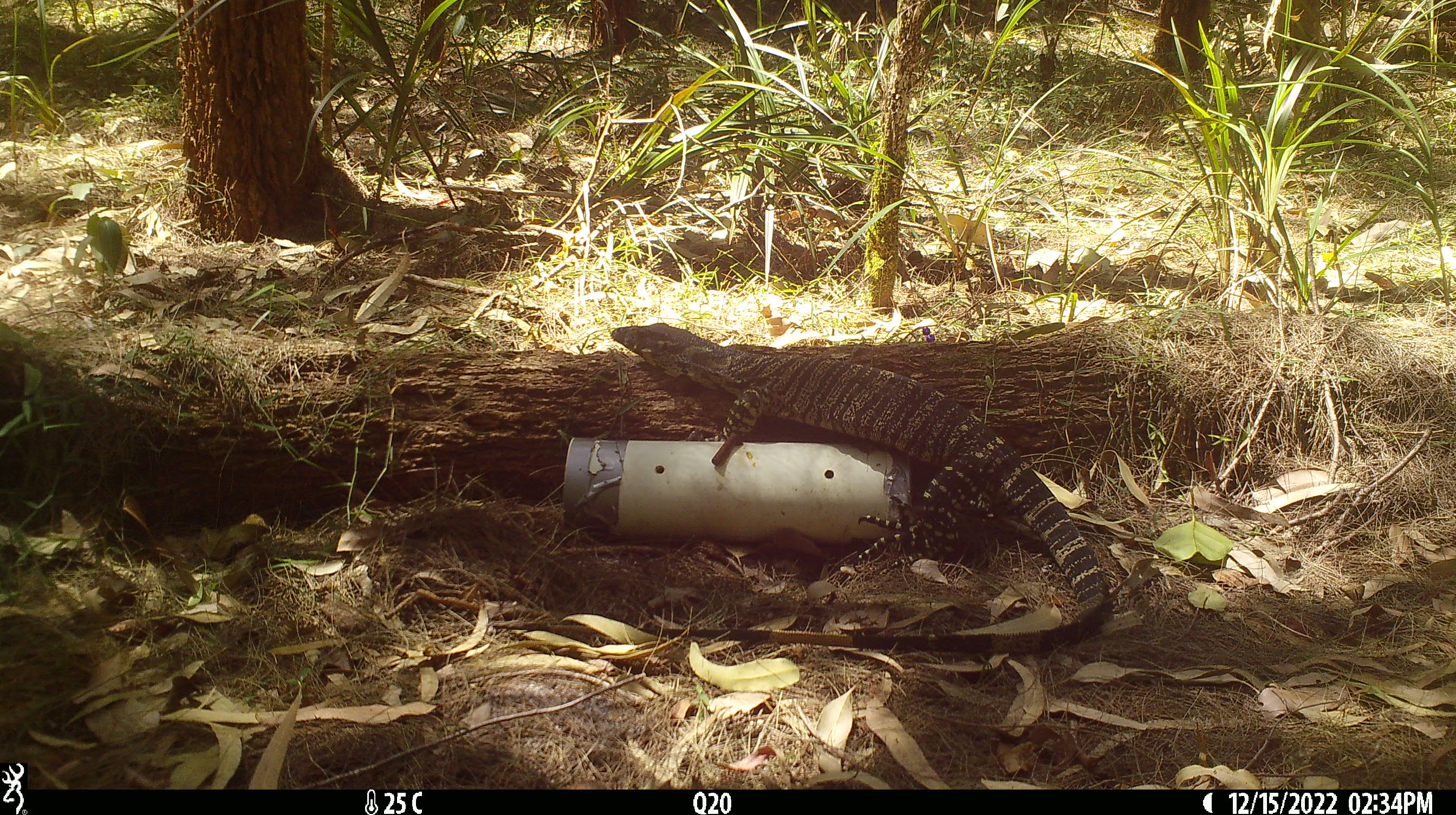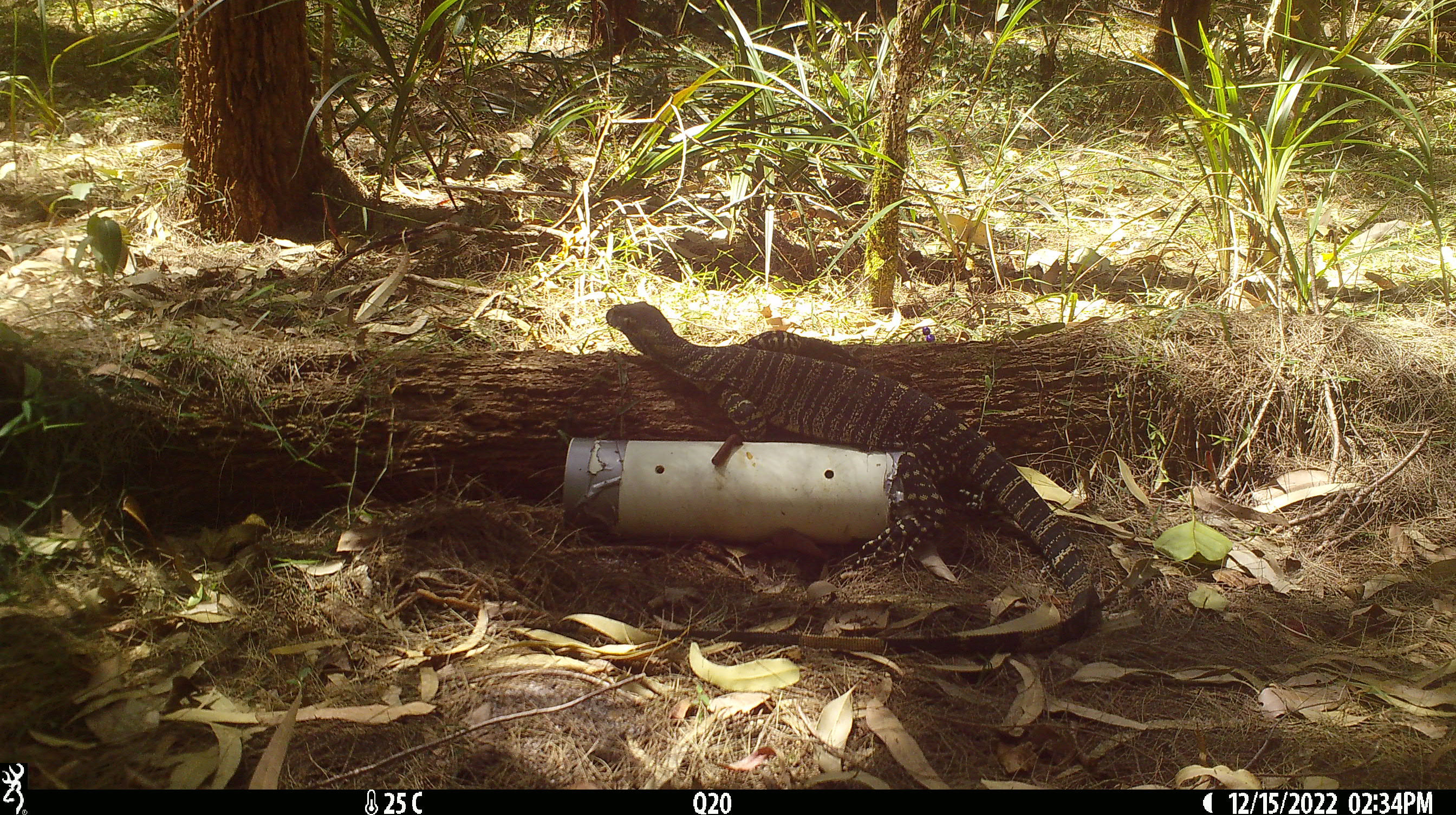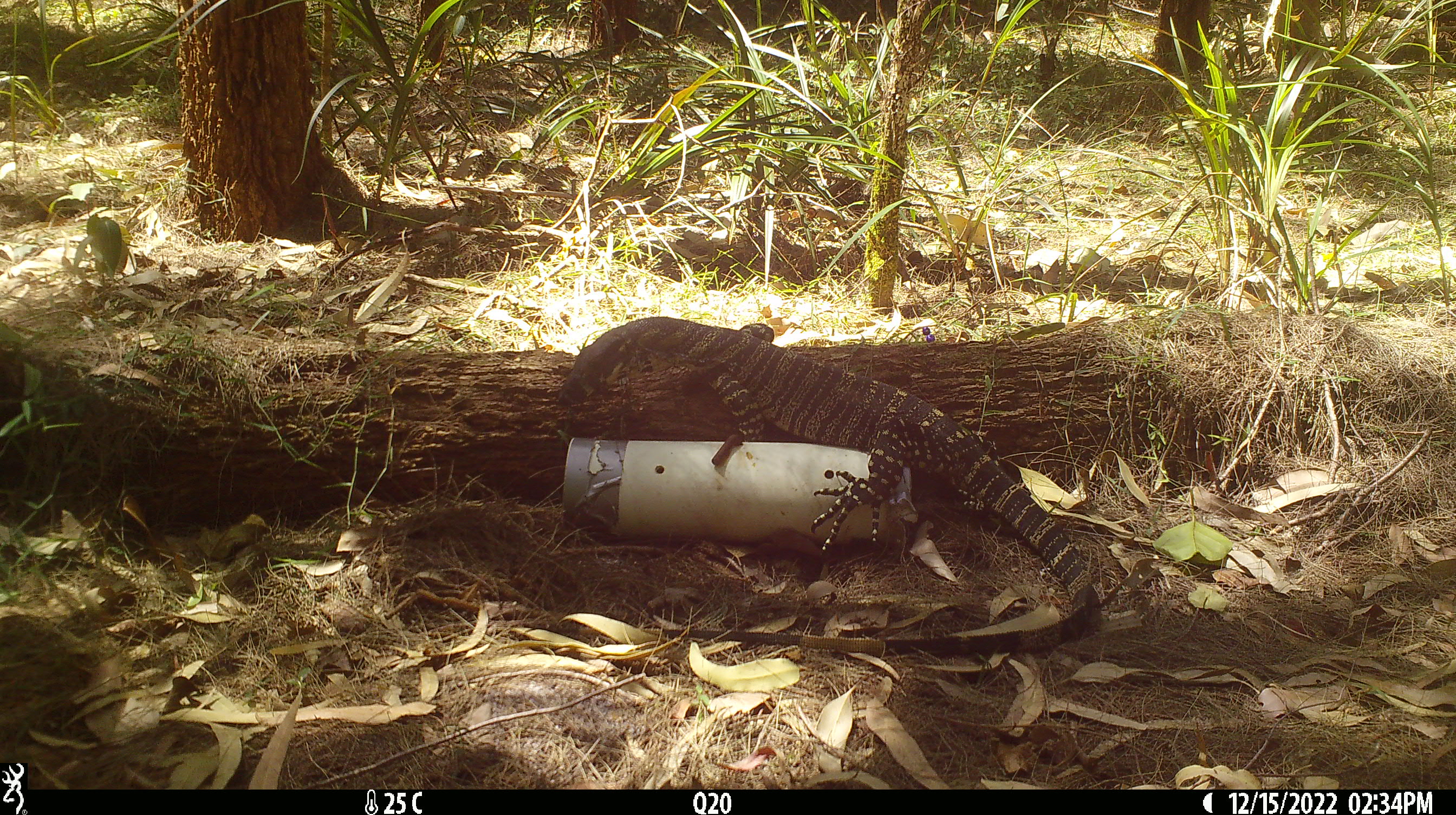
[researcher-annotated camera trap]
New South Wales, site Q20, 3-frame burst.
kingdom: Animalia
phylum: Chordata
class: Reptilia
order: Squamata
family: Varanidae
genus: Varanus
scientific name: Varanus varius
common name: lace monitor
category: goanna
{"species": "goanna (lace monitor) (Varanus varius)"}